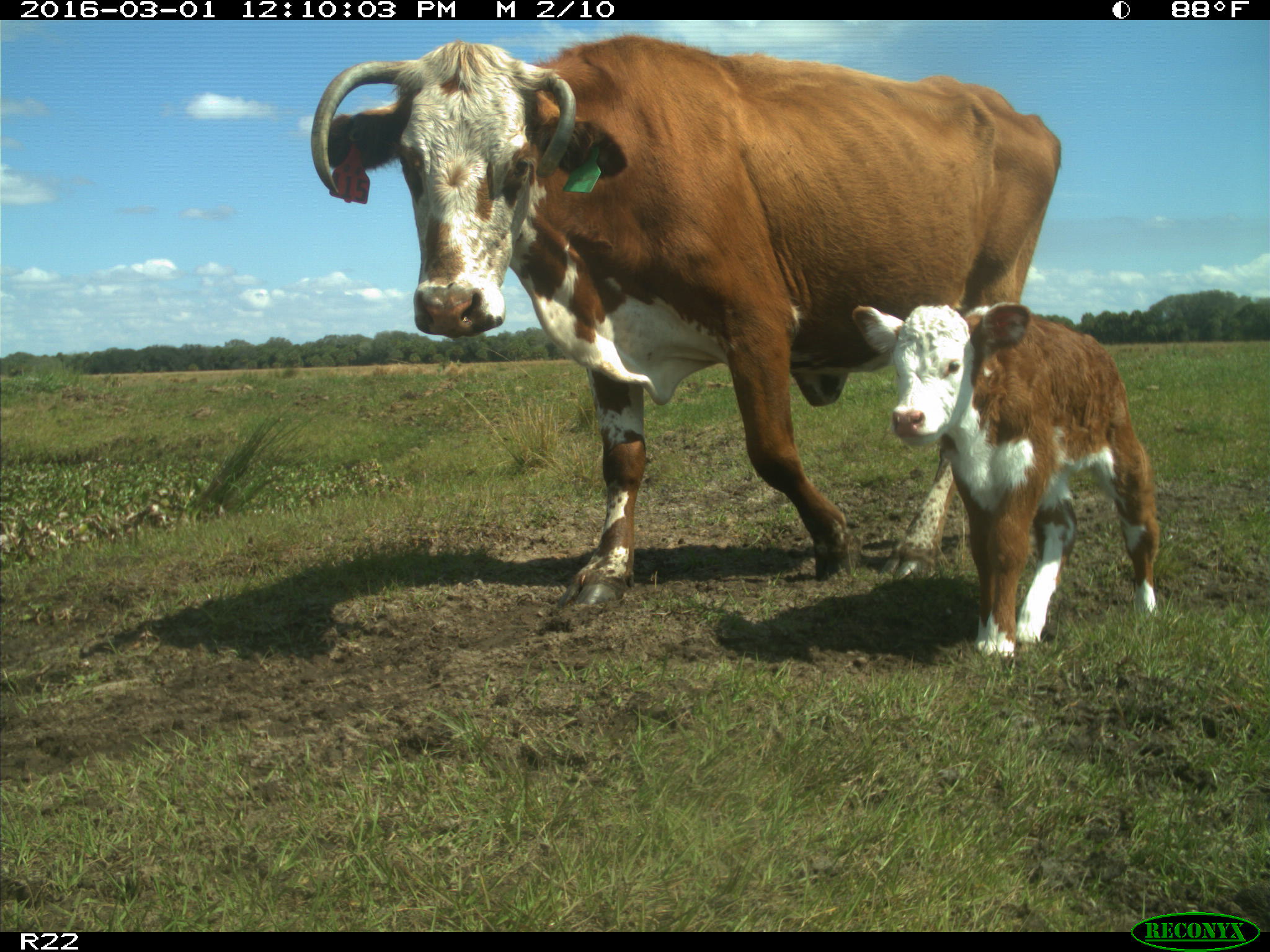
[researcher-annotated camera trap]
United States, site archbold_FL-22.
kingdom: Animalia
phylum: Chordata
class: Mammalia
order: Artiodactyla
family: Bovidae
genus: Bos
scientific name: Bos taurus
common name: domestic cow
Bos taurus (domestic cow).